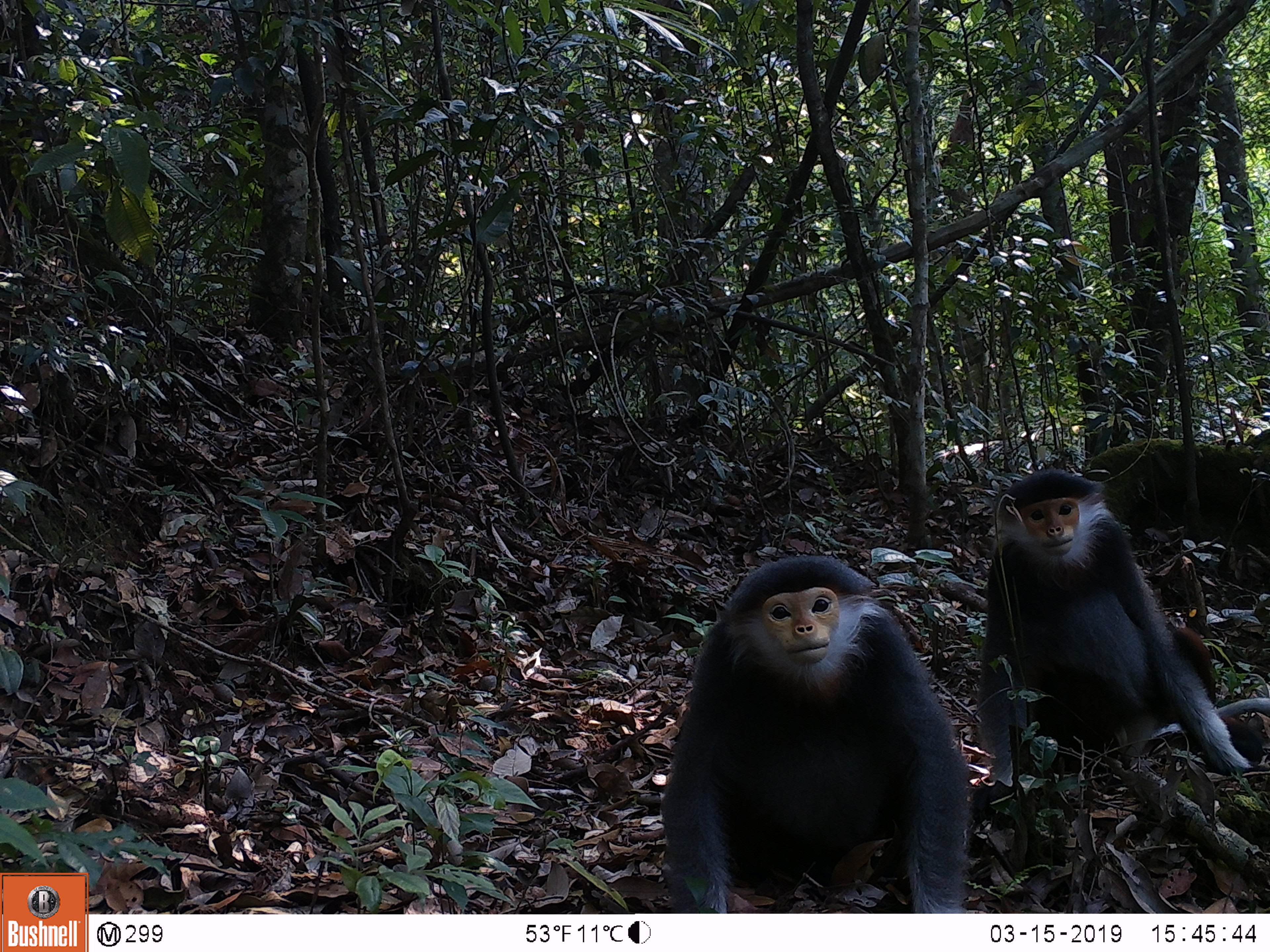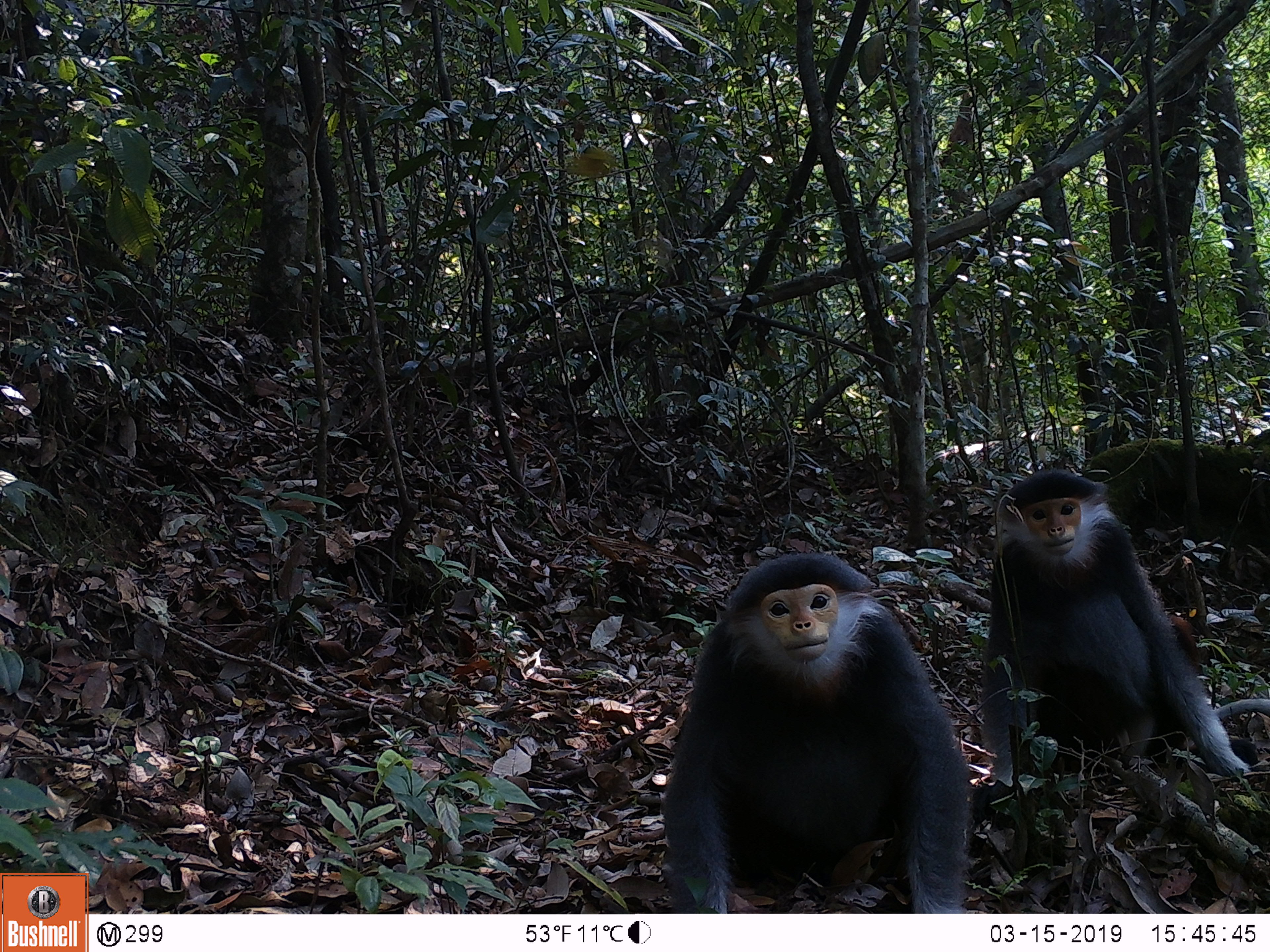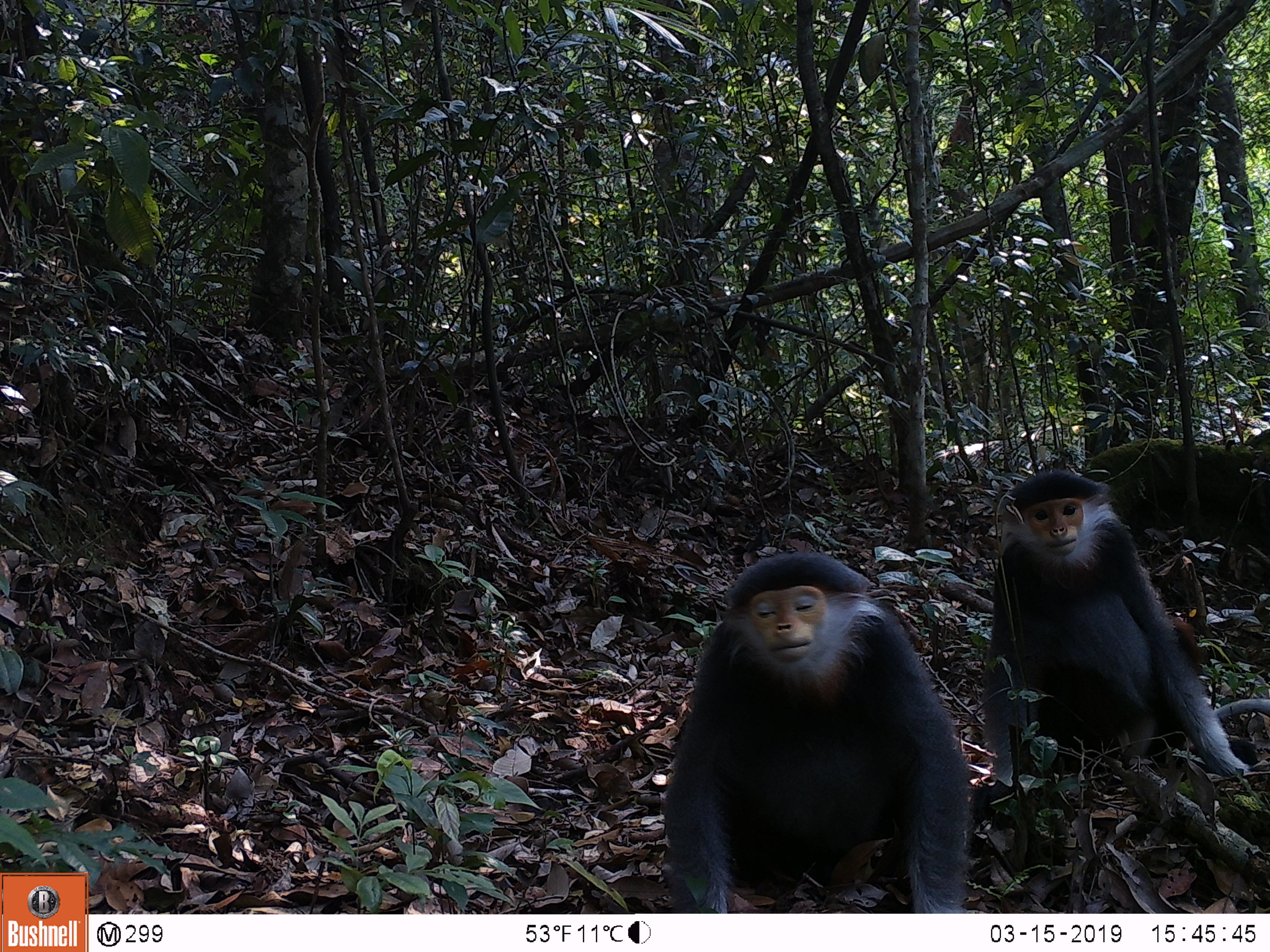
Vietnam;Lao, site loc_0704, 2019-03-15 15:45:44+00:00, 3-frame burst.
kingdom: Animalia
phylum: Chordata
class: Mammalia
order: Primates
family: Cercopithecidae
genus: Pygathrix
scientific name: Pygathrix nemaeus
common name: red-shanked douc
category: red shanked douc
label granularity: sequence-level